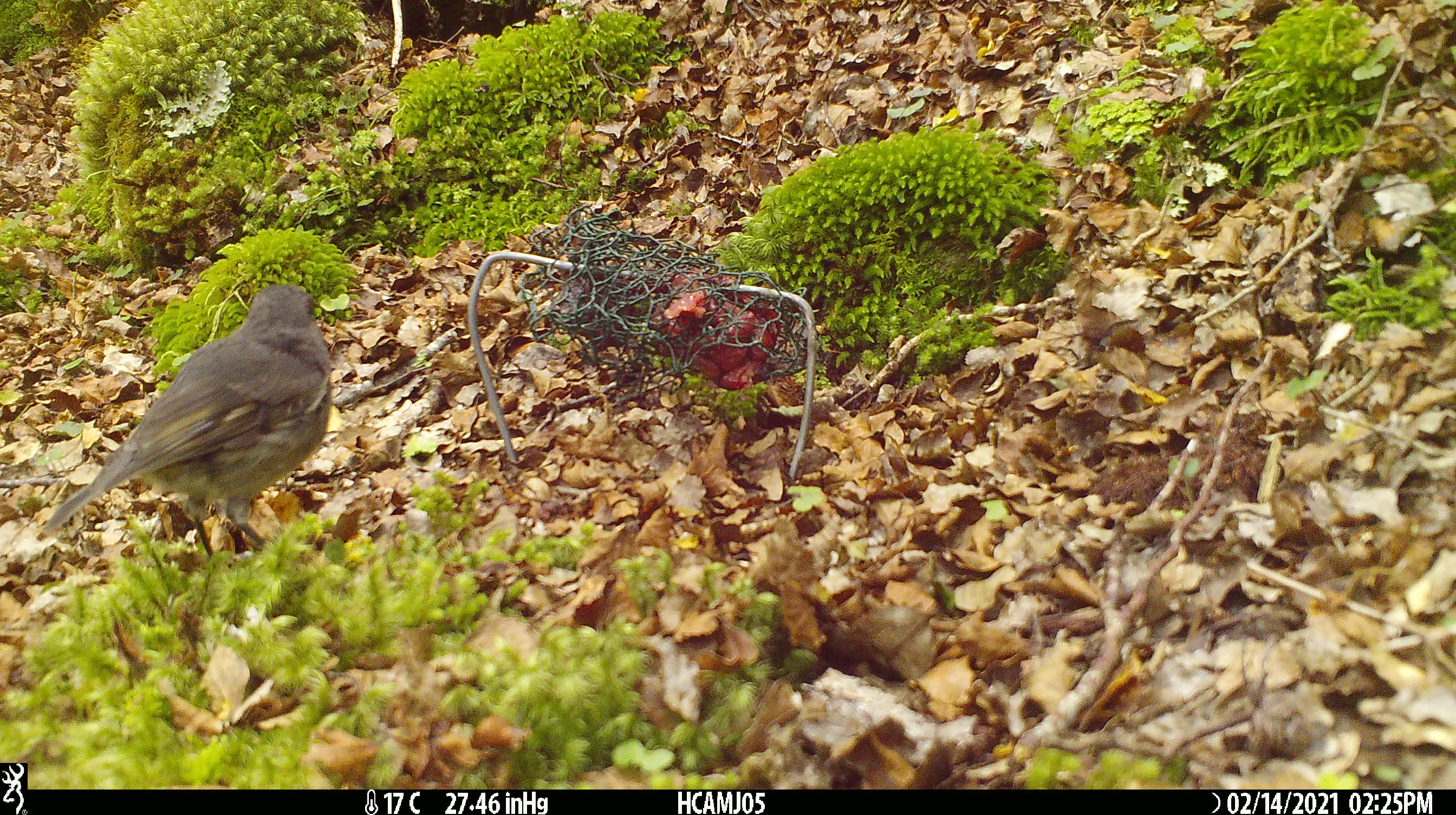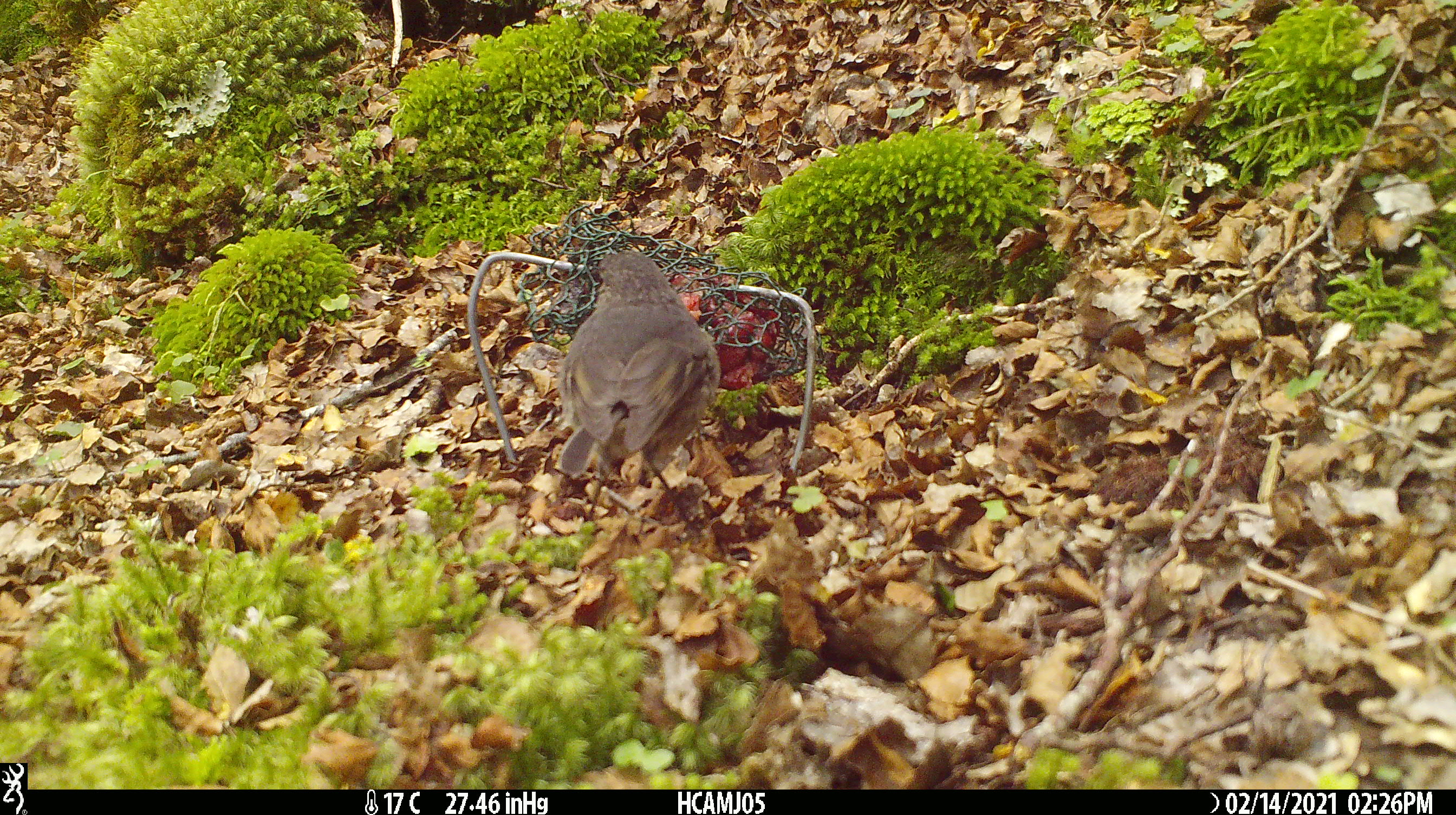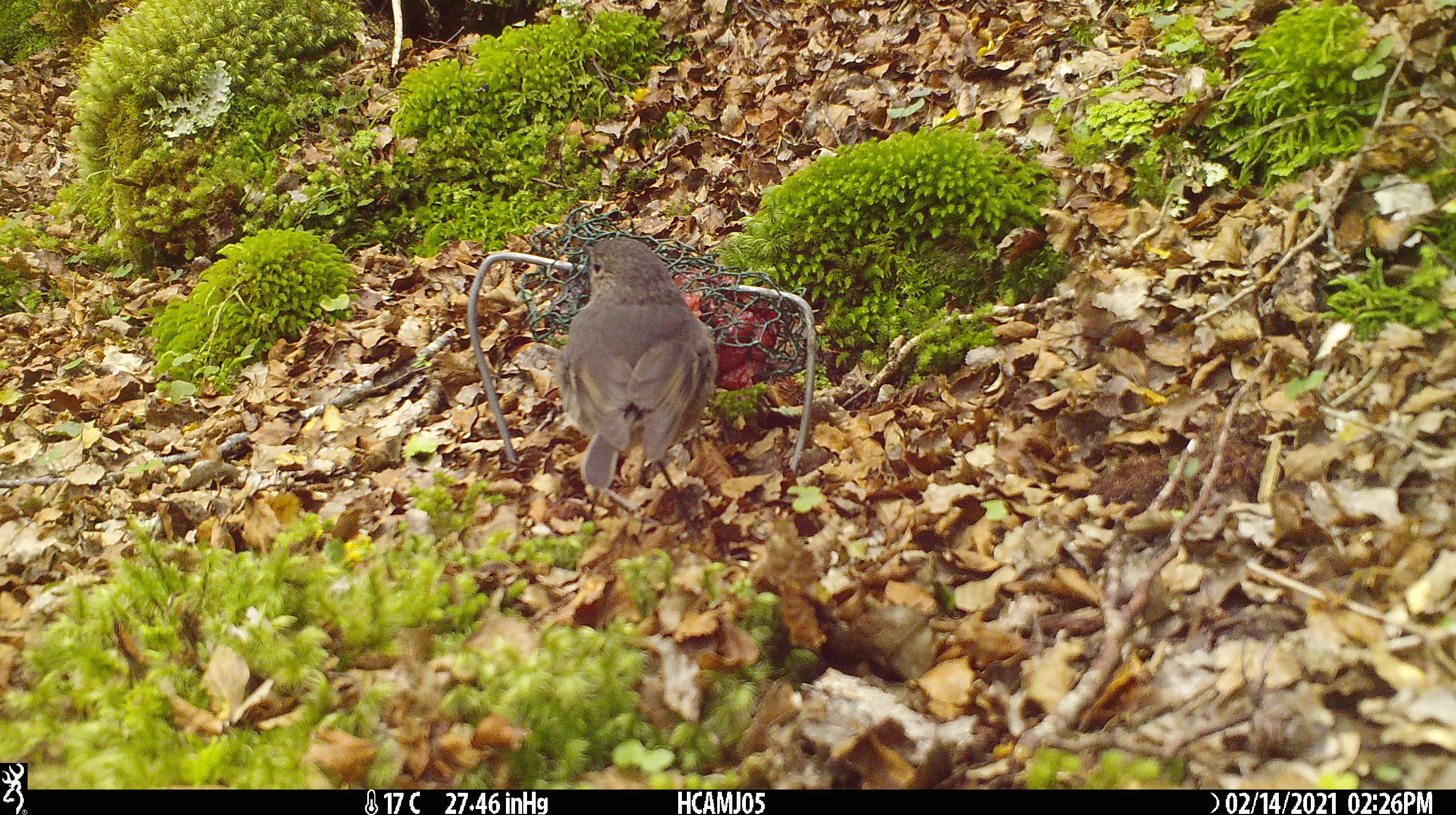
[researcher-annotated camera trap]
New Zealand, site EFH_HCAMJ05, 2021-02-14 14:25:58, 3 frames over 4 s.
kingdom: Animalia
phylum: Chordata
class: Aves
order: Passeriformes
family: Petroicidae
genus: Petroica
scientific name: Petroica australis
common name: new zealand robin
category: robin